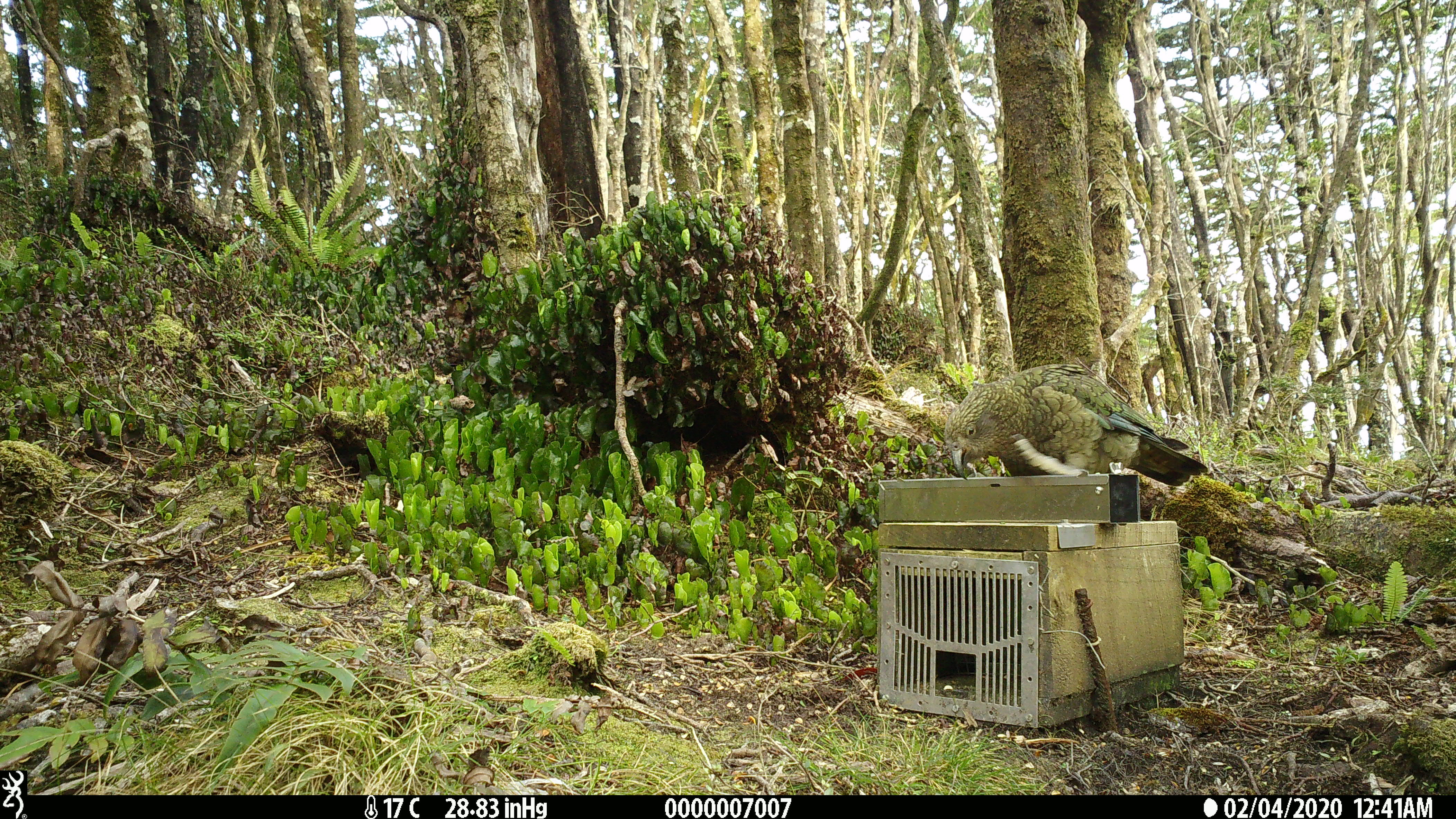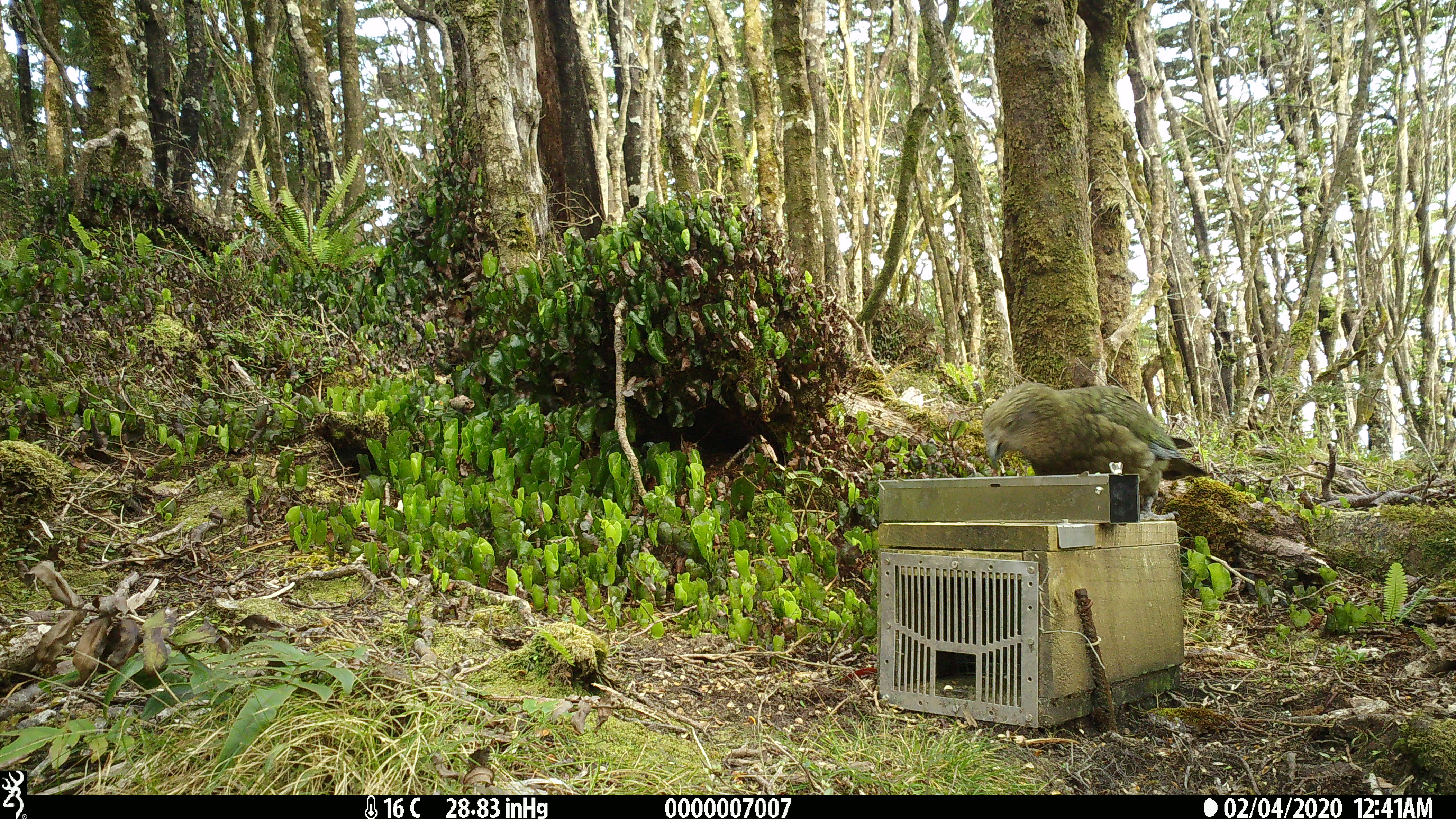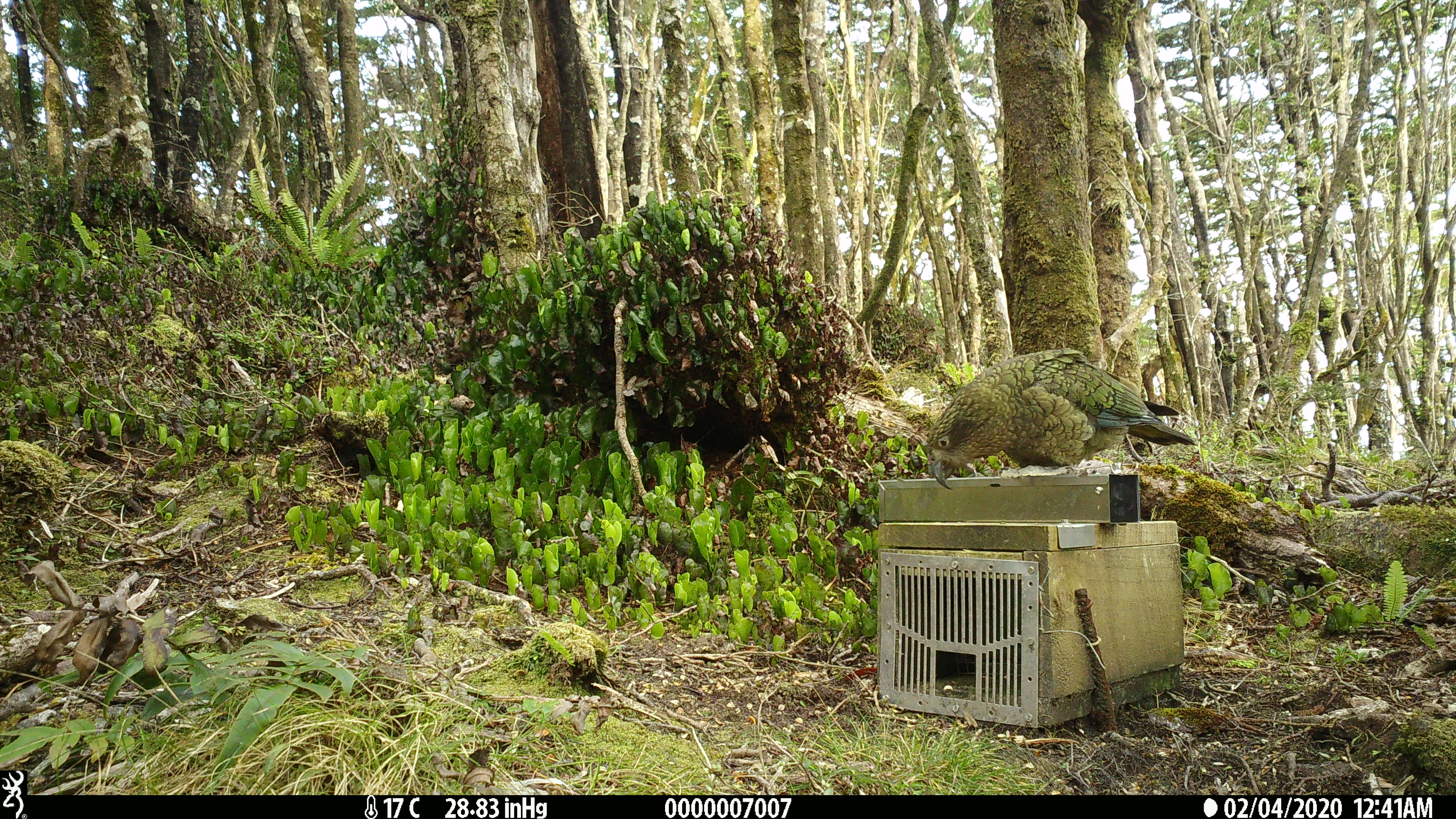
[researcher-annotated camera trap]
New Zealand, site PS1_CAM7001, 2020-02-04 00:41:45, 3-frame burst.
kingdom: Animalia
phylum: Chordata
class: Aves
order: Psittaciformes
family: Strigopidae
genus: Nestor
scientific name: Nestor notabilis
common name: kea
Kea (Nestor notabilis).